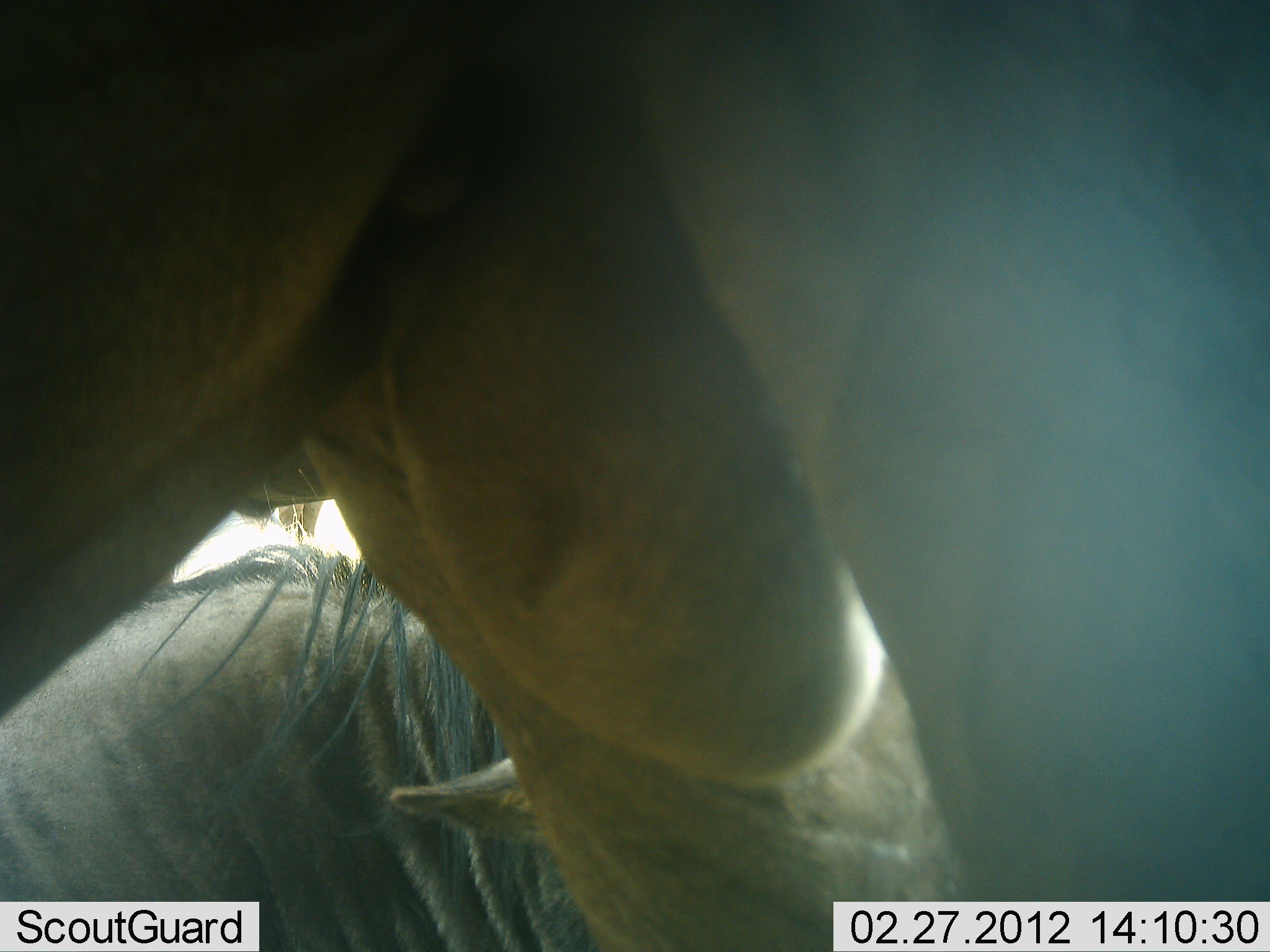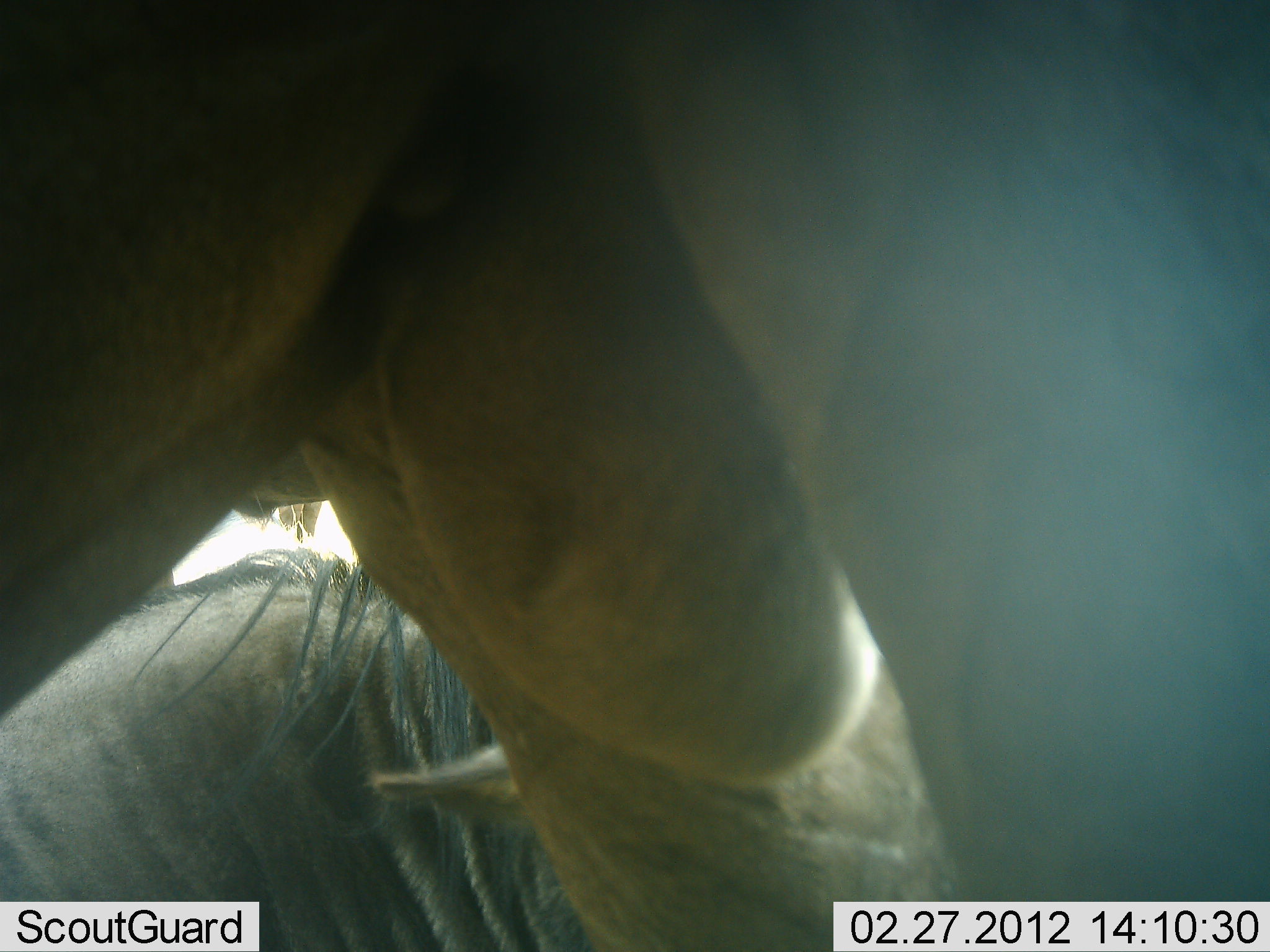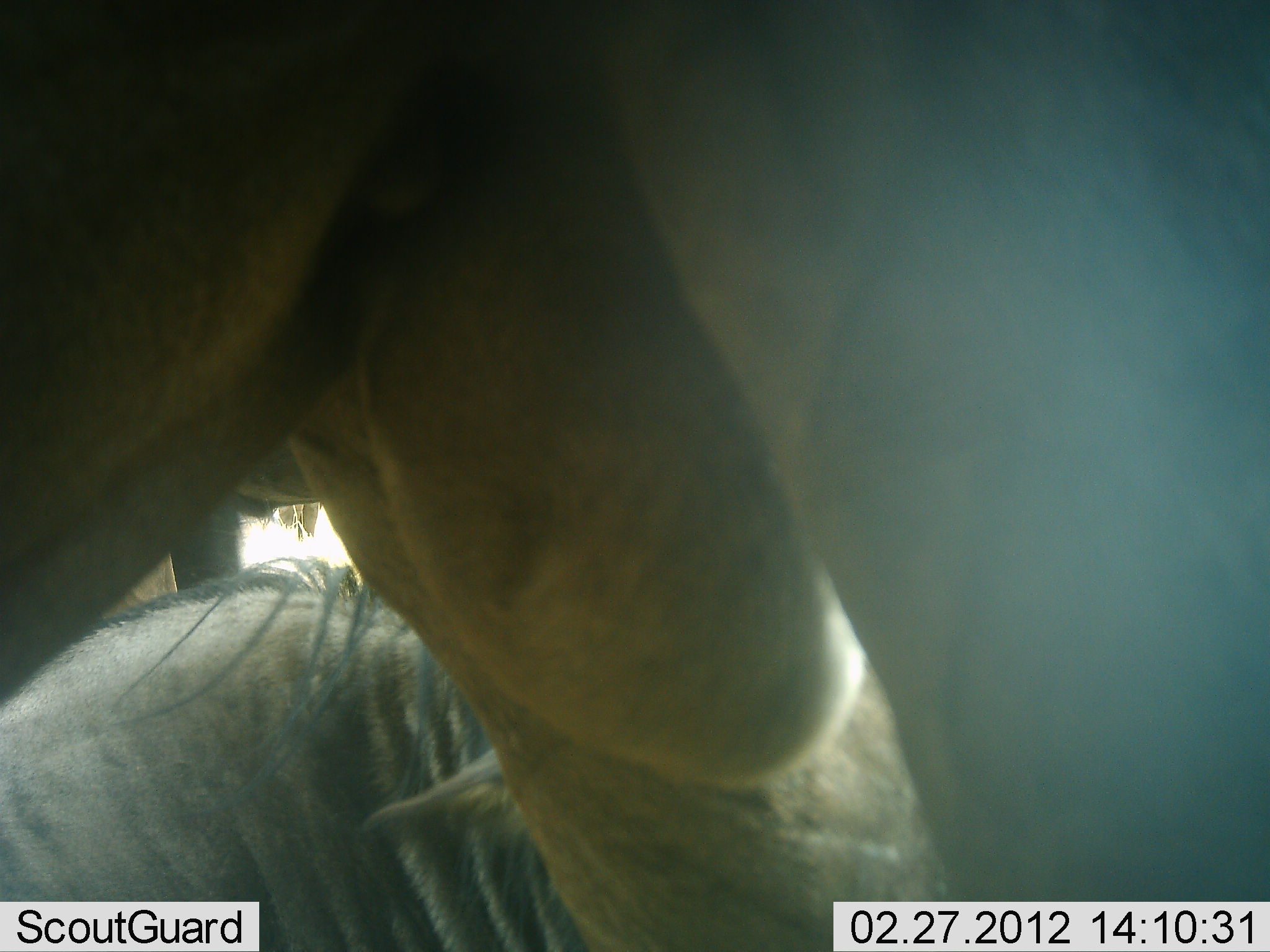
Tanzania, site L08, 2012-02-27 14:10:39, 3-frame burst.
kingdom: Animalia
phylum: Chordata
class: Mammalia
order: Artiodactyla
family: Bovidae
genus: Connochaetes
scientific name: Connochaetes taurinus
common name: blue wildebeest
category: wildebeest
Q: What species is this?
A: Wildebeest (blue wildebeest) (Connochaetes taurinus).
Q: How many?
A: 2.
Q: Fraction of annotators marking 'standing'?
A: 94%.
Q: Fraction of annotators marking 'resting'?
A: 81%.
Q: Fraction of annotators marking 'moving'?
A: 0%.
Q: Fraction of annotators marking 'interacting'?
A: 0%.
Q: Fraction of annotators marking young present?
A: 0%.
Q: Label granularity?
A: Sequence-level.